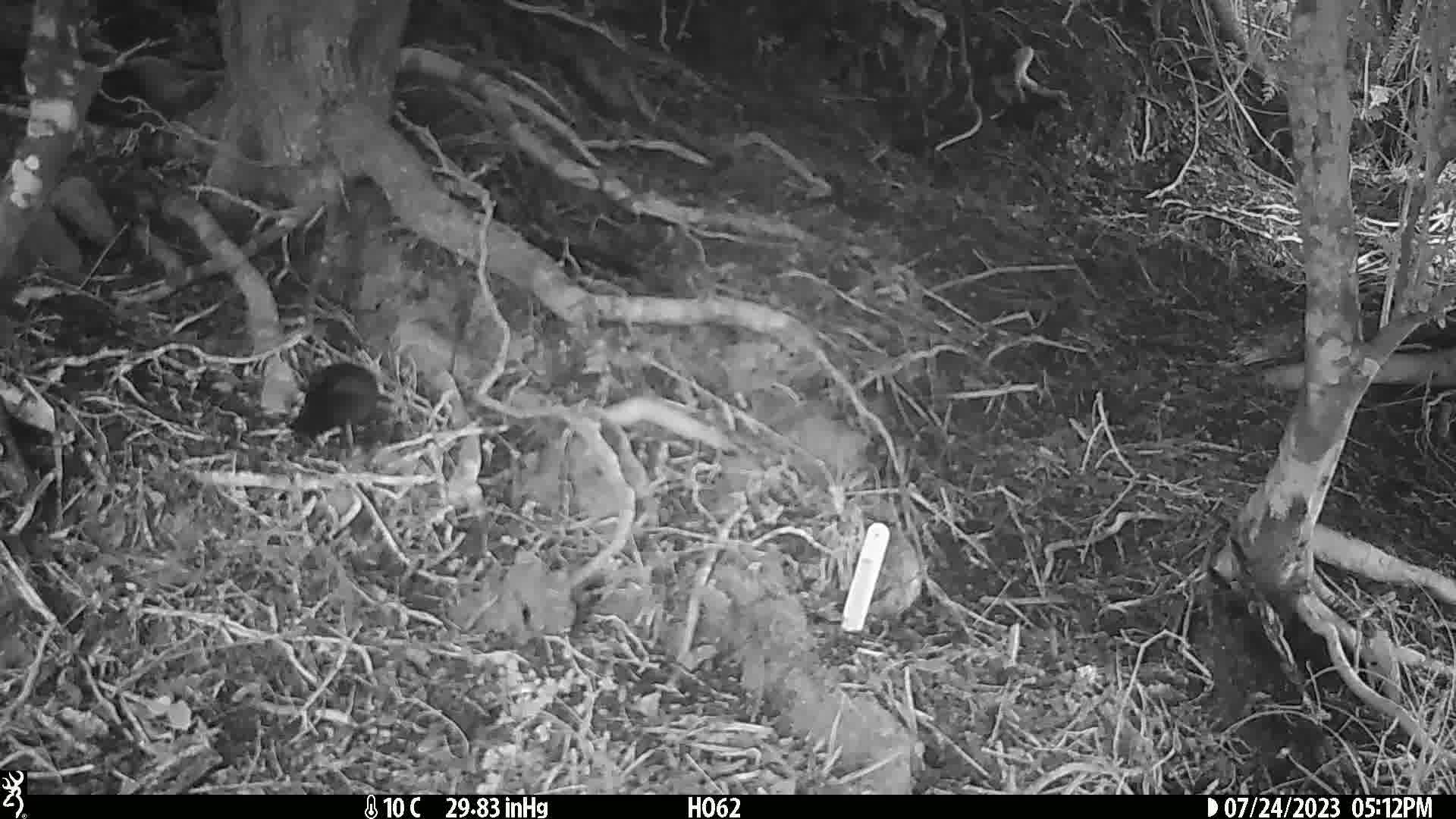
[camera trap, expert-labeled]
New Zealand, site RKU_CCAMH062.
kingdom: Animalia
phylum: Chordata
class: Aves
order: Passeriformes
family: Turdidae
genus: Turdus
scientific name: Turdus merula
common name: eurasian blackbird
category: blackbird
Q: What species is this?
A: Blackbird (eurasian blackbird) (Turdus merula).